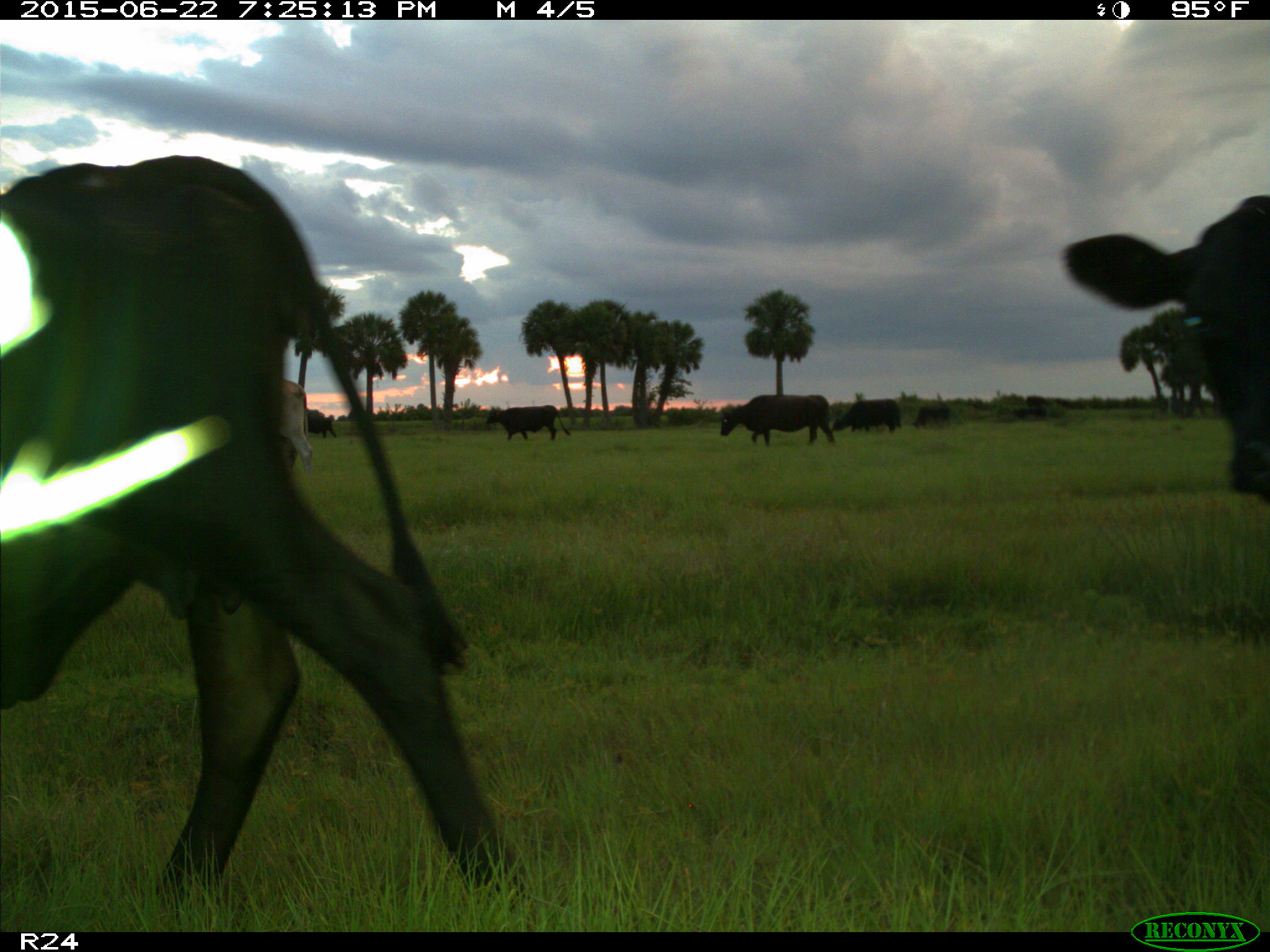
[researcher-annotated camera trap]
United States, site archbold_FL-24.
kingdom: Animalia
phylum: Chordata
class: Mammalia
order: Artiodactyla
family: Bovidae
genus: Bos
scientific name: Bos taurus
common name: domestic cow